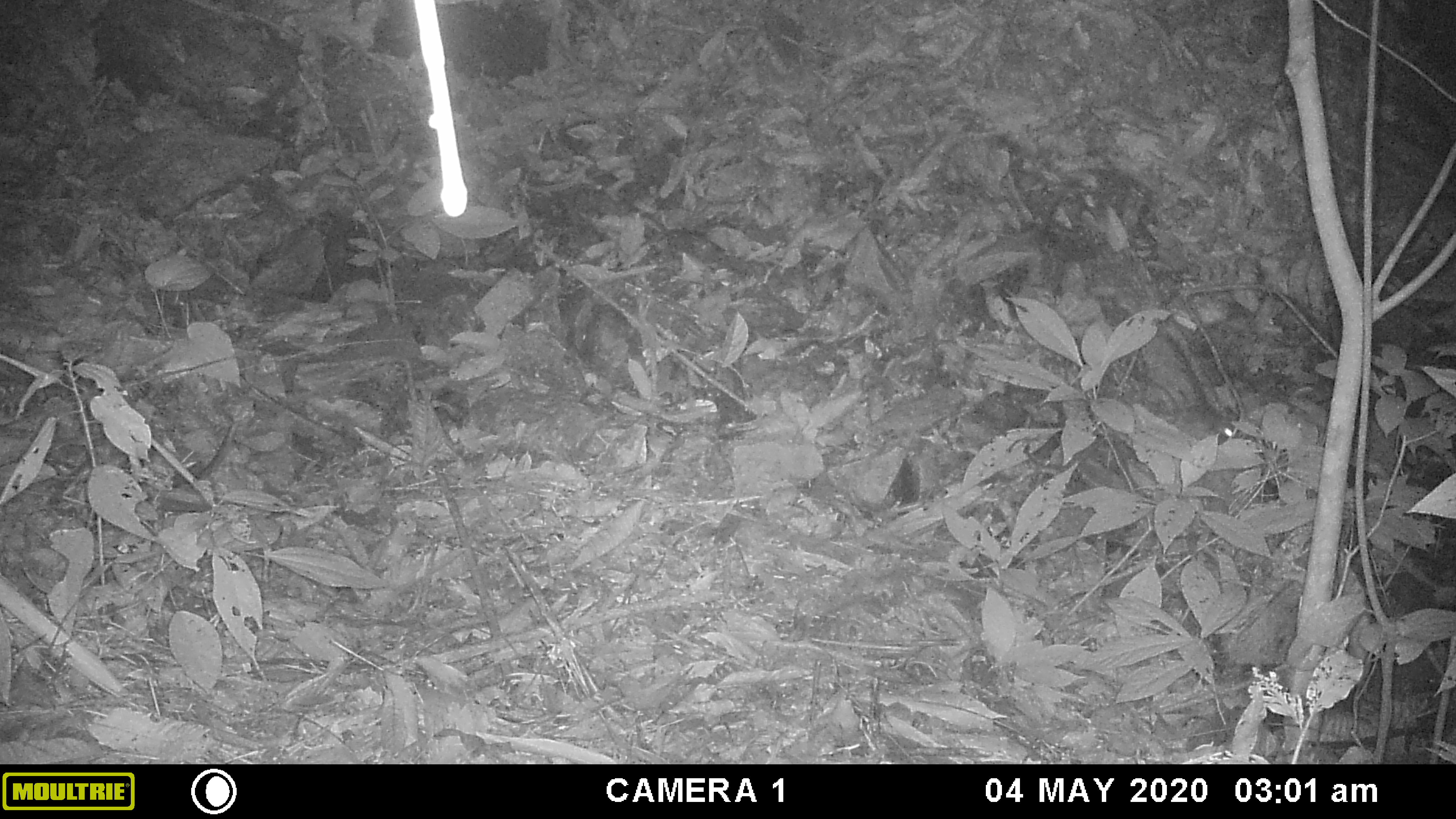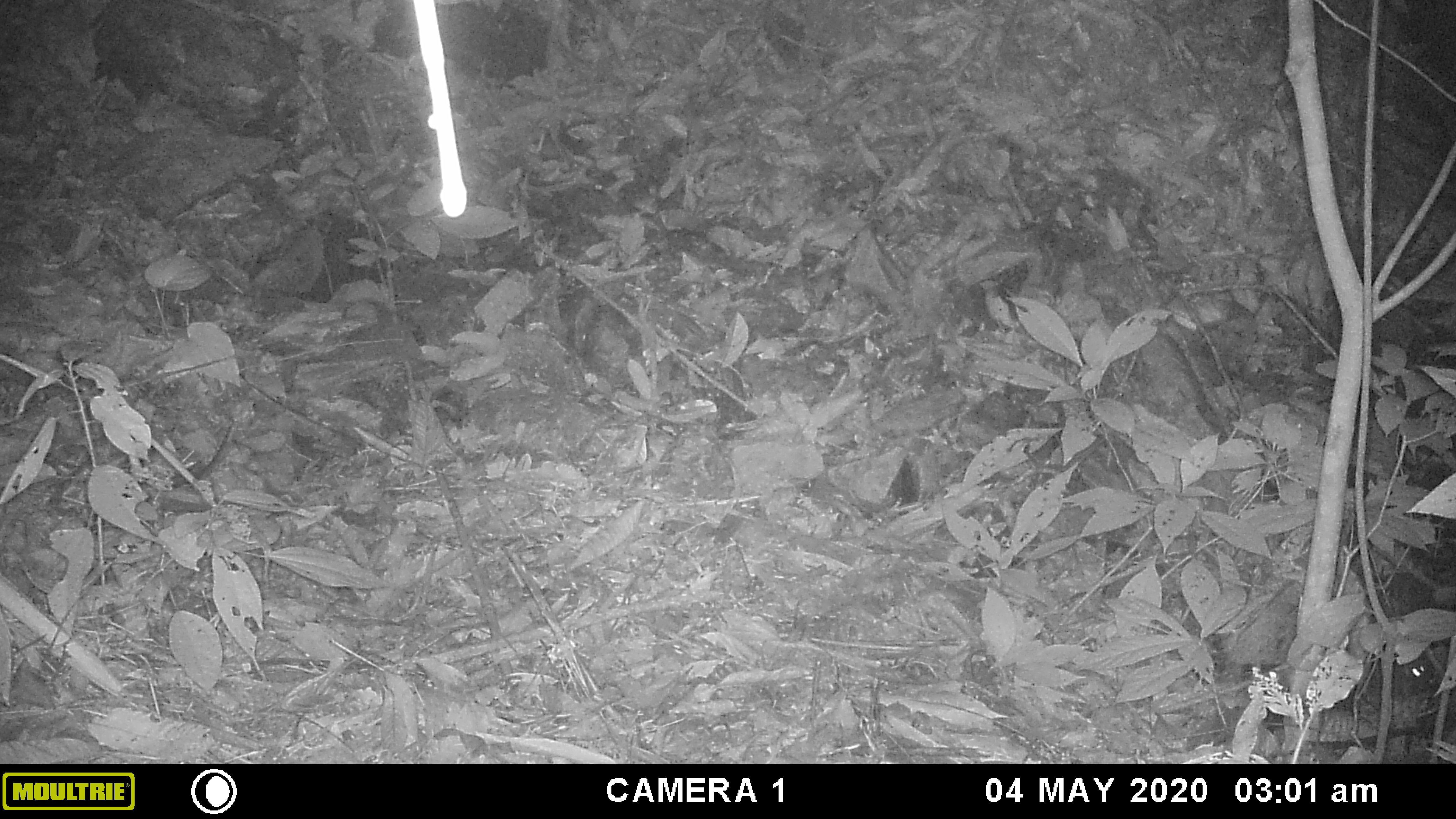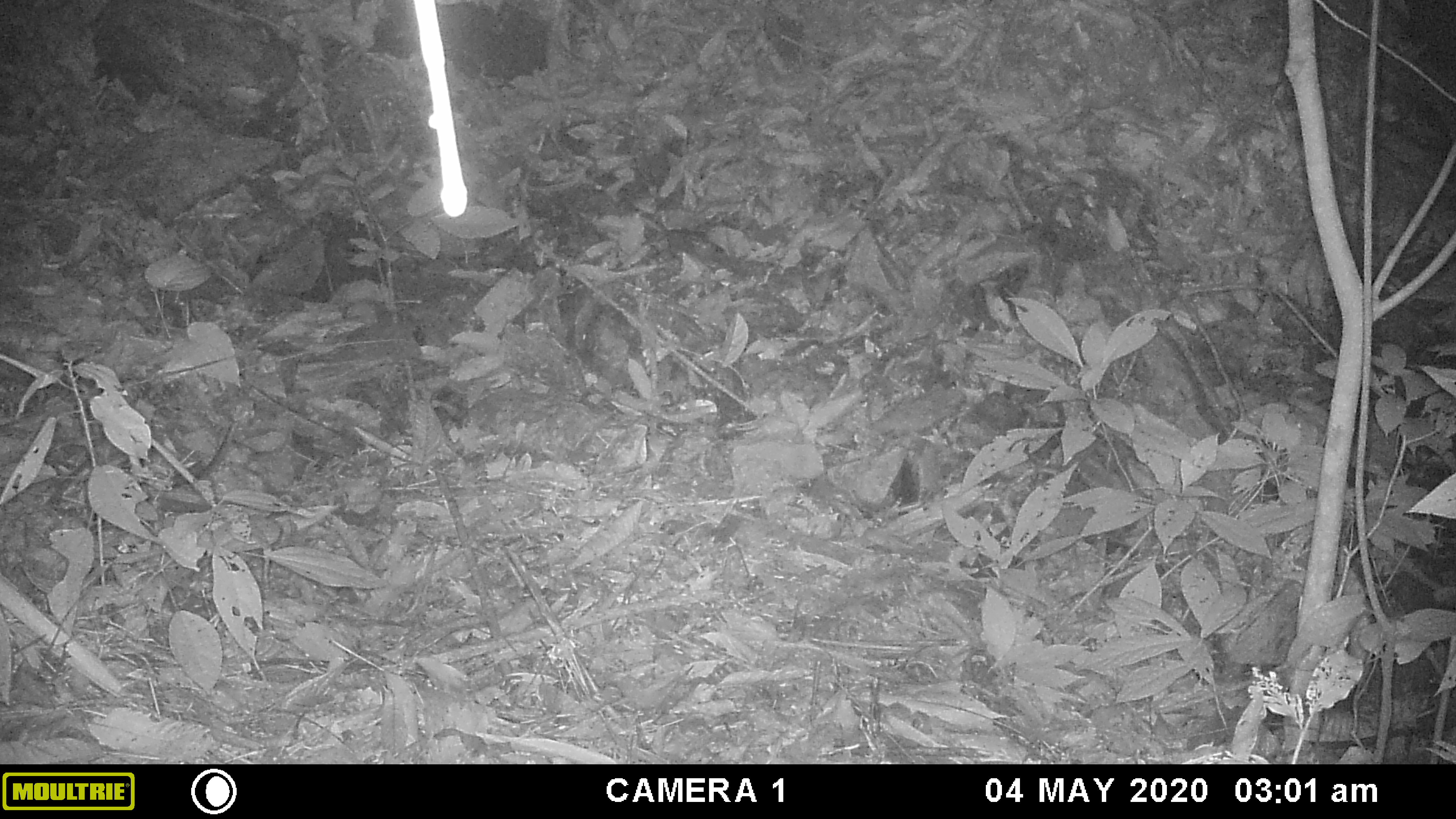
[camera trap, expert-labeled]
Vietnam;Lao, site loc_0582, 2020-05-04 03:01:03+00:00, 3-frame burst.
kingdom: Animalia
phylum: Chordata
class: Mammalia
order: Rodentia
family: Muridae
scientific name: Muridae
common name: old-world mice and rats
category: unidentified murid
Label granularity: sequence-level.